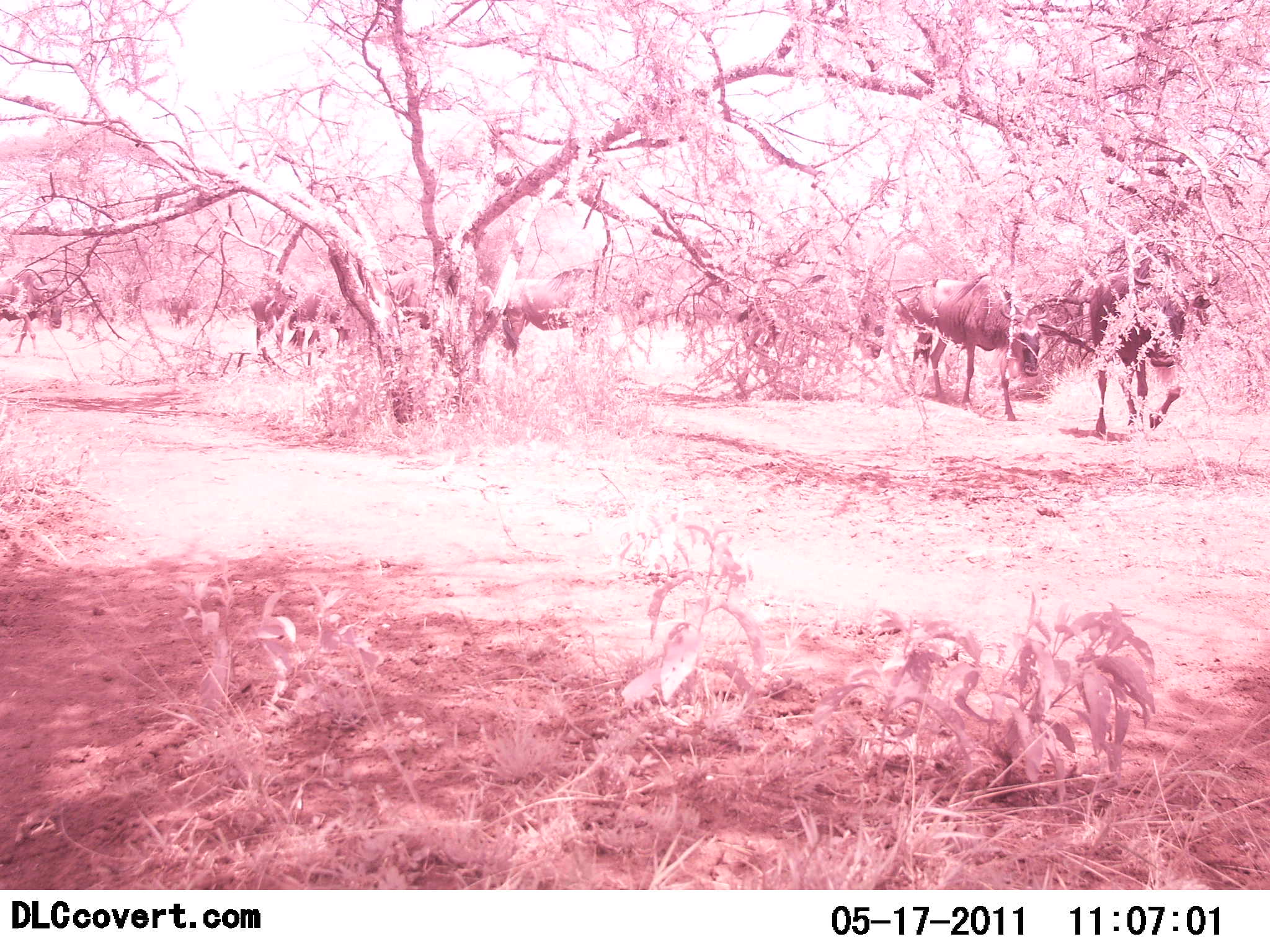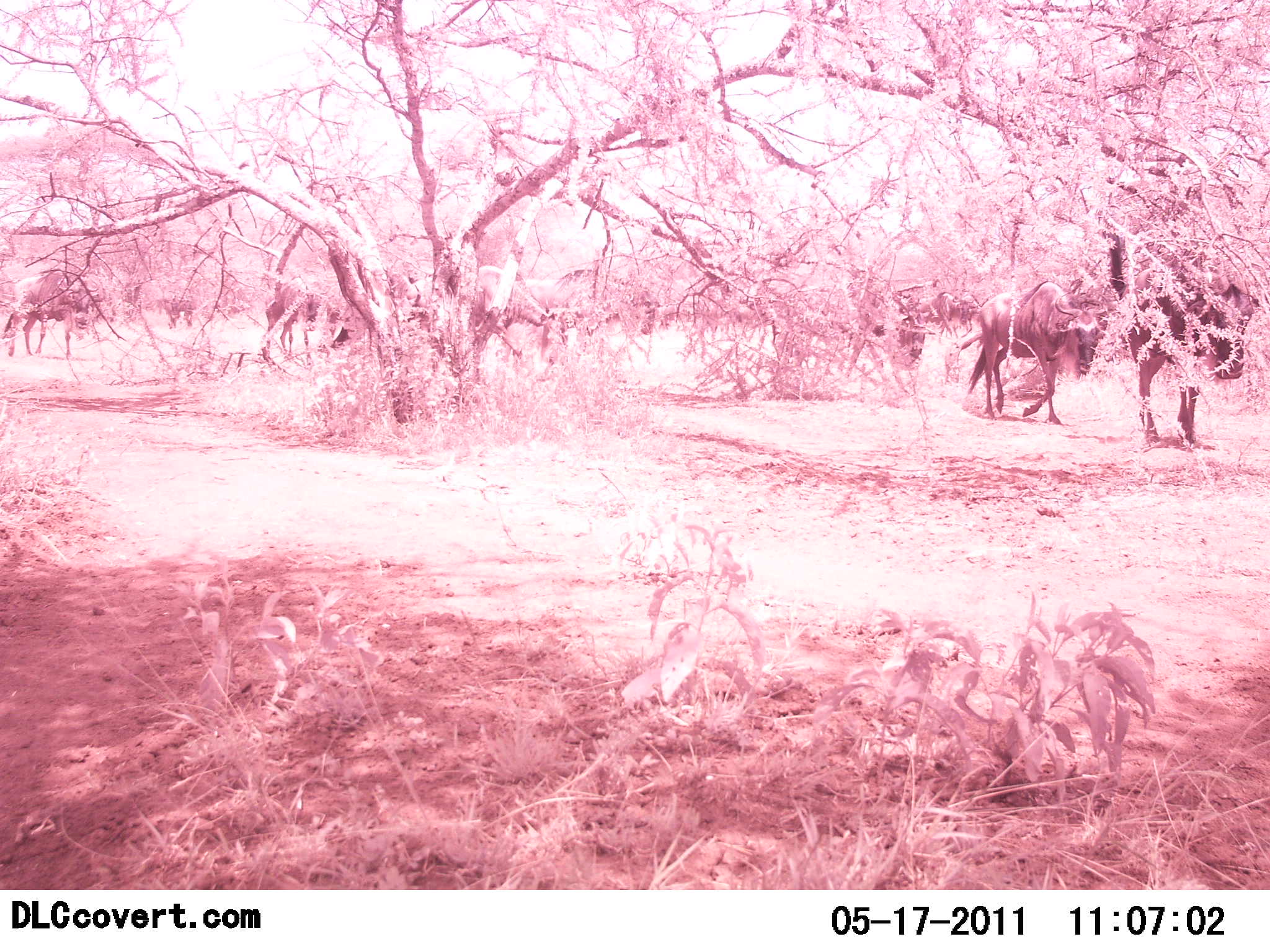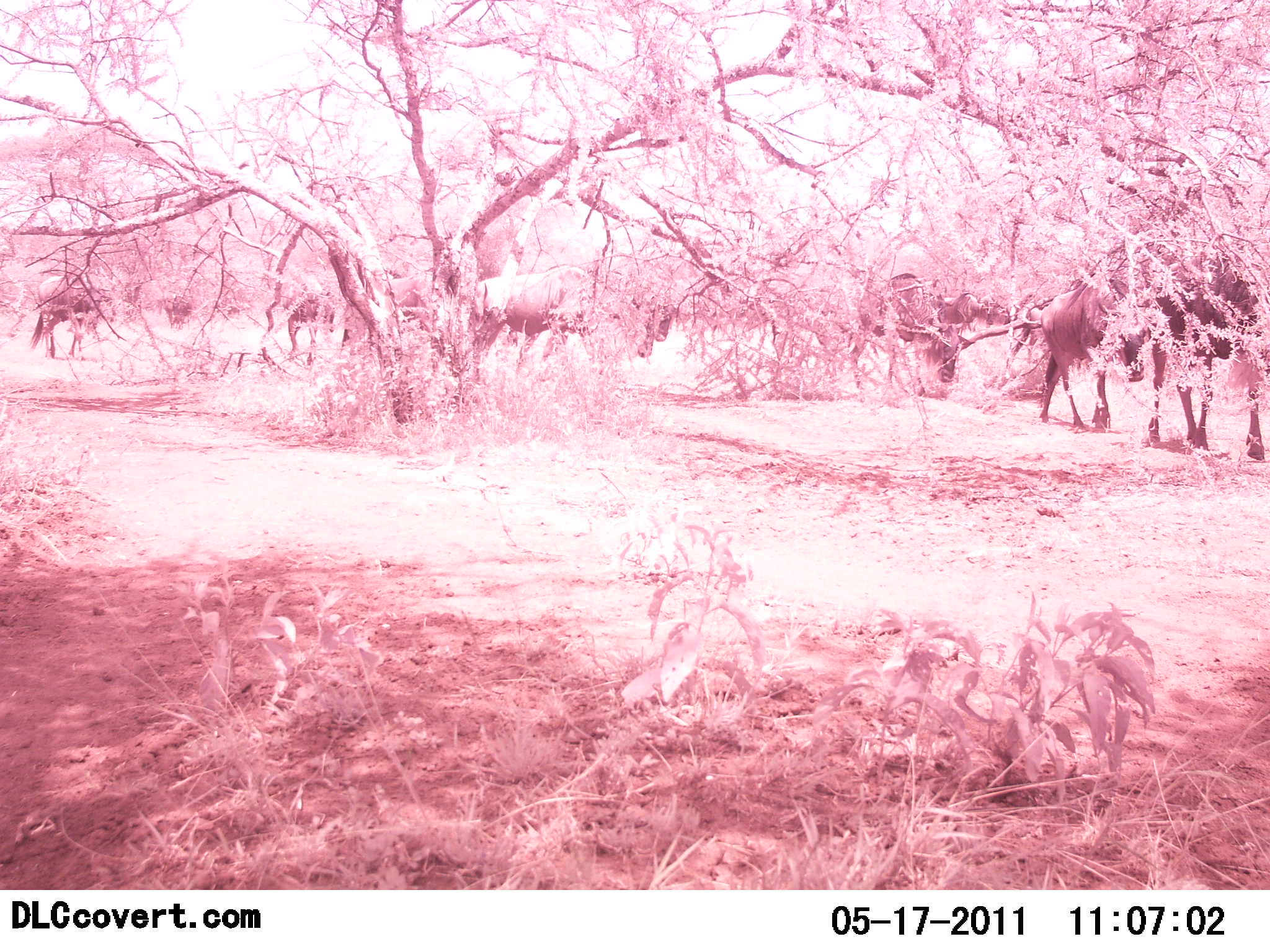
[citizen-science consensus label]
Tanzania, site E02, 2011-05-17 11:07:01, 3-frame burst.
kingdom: Animalia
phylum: Chordata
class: Mammalia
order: Artiodactyla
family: Bovidae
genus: Connochaetes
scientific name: Connochaetes taurinus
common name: blue wildebeest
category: wildebeest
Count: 11-50.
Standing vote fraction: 27%.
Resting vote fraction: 0%.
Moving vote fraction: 100%.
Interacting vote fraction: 0%.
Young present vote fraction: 0%.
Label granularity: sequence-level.